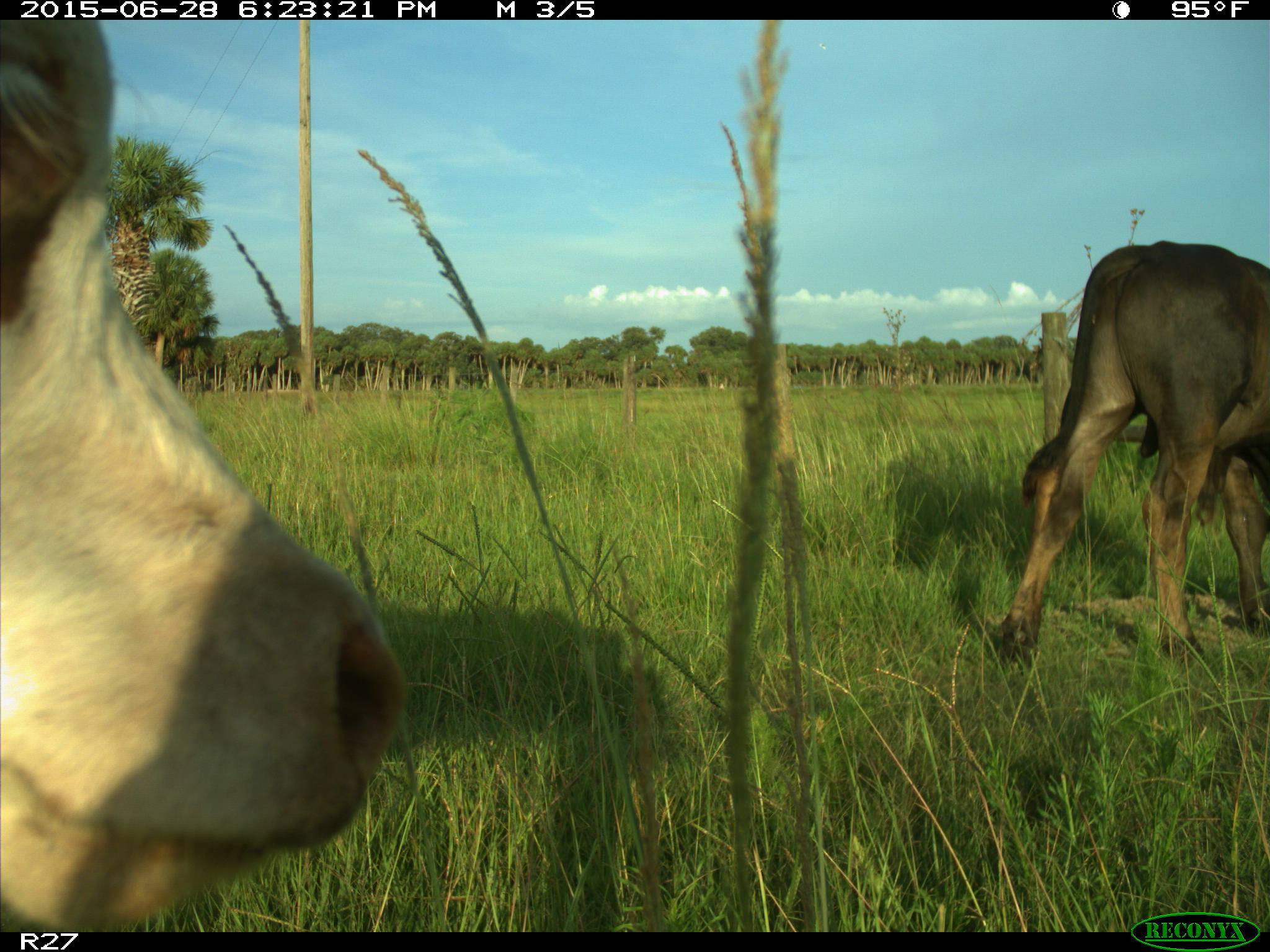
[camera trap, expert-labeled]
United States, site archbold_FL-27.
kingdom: Animalia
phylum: Chordata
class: Mammalia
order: Artiodactyla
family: Bovidae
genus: Bos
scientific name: Bos taurus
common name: domestic cow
Bos taurus (domestic cow).